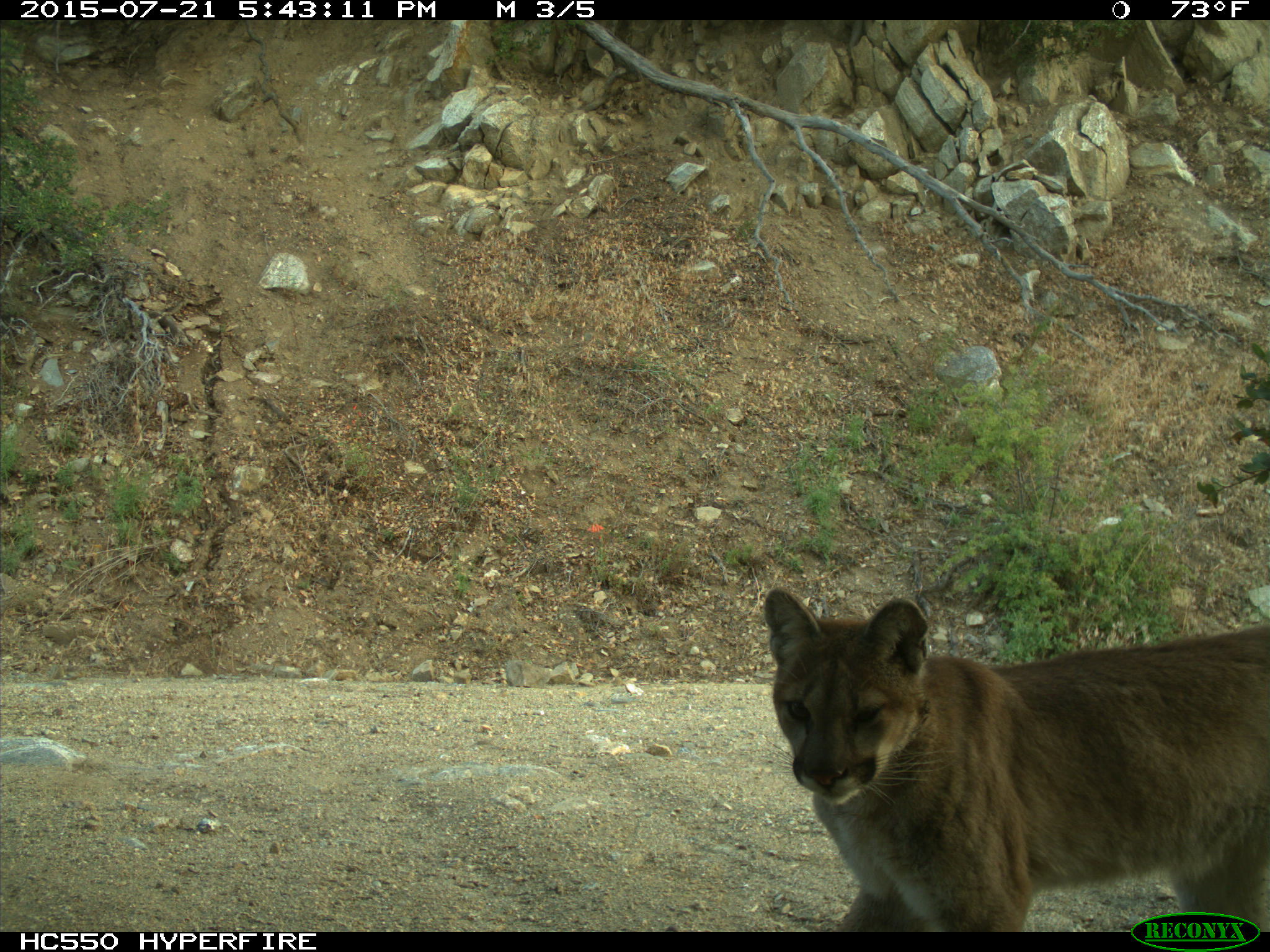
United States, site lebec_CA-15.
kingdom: Animalia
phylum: Chordata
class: Mammalia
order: Carnivora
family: Felidae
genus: Puma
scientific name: Puma concolor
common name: mountain lion